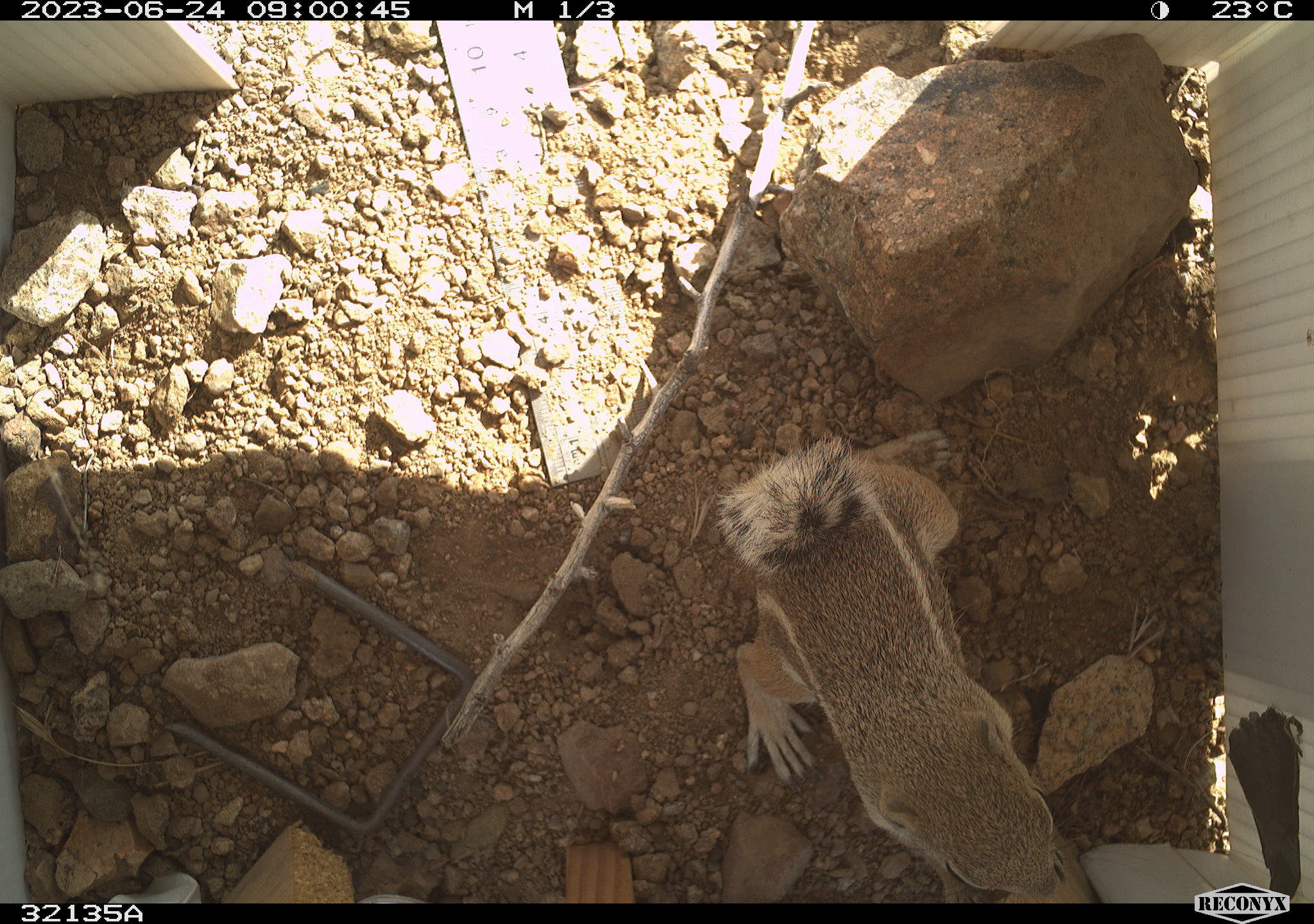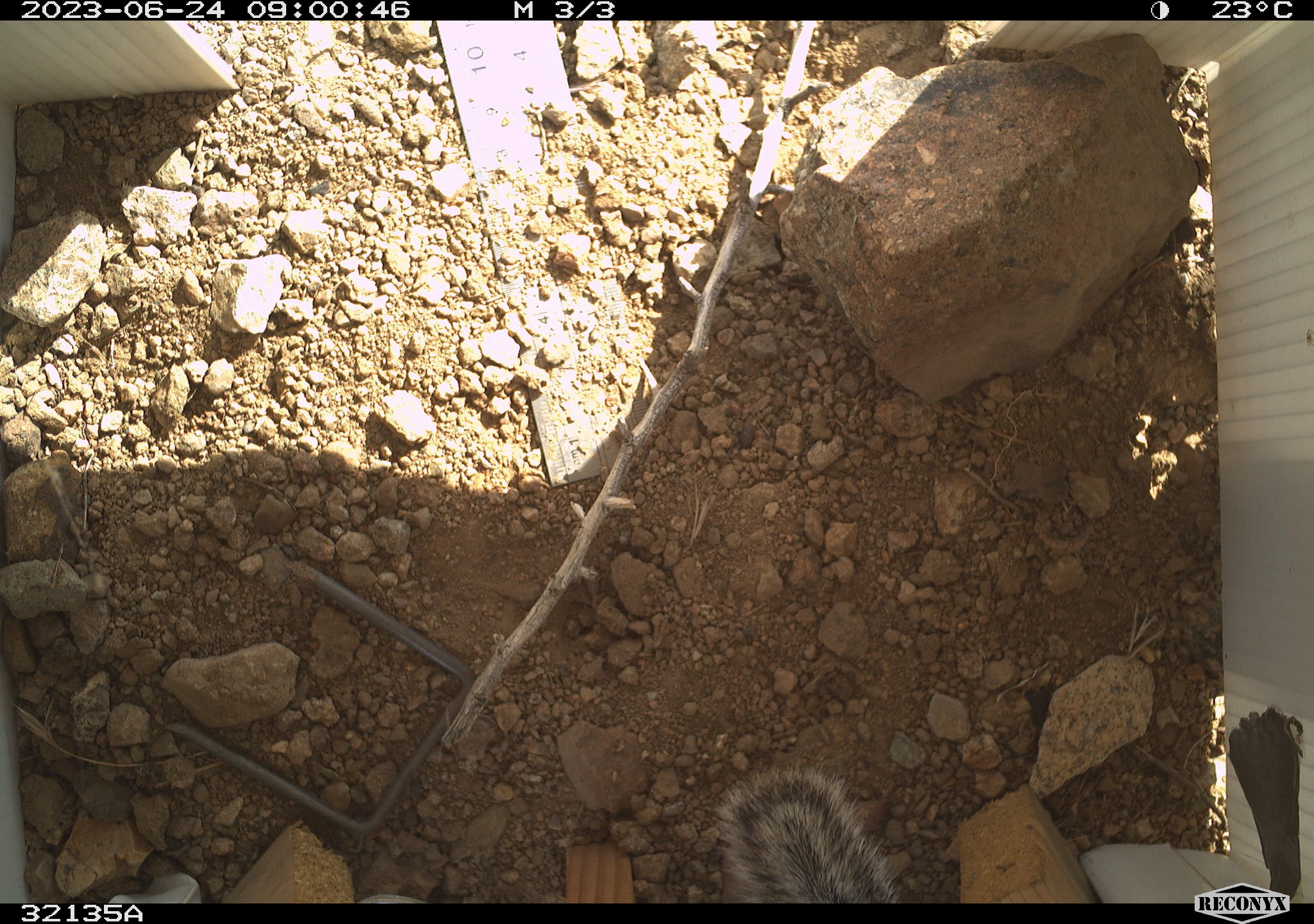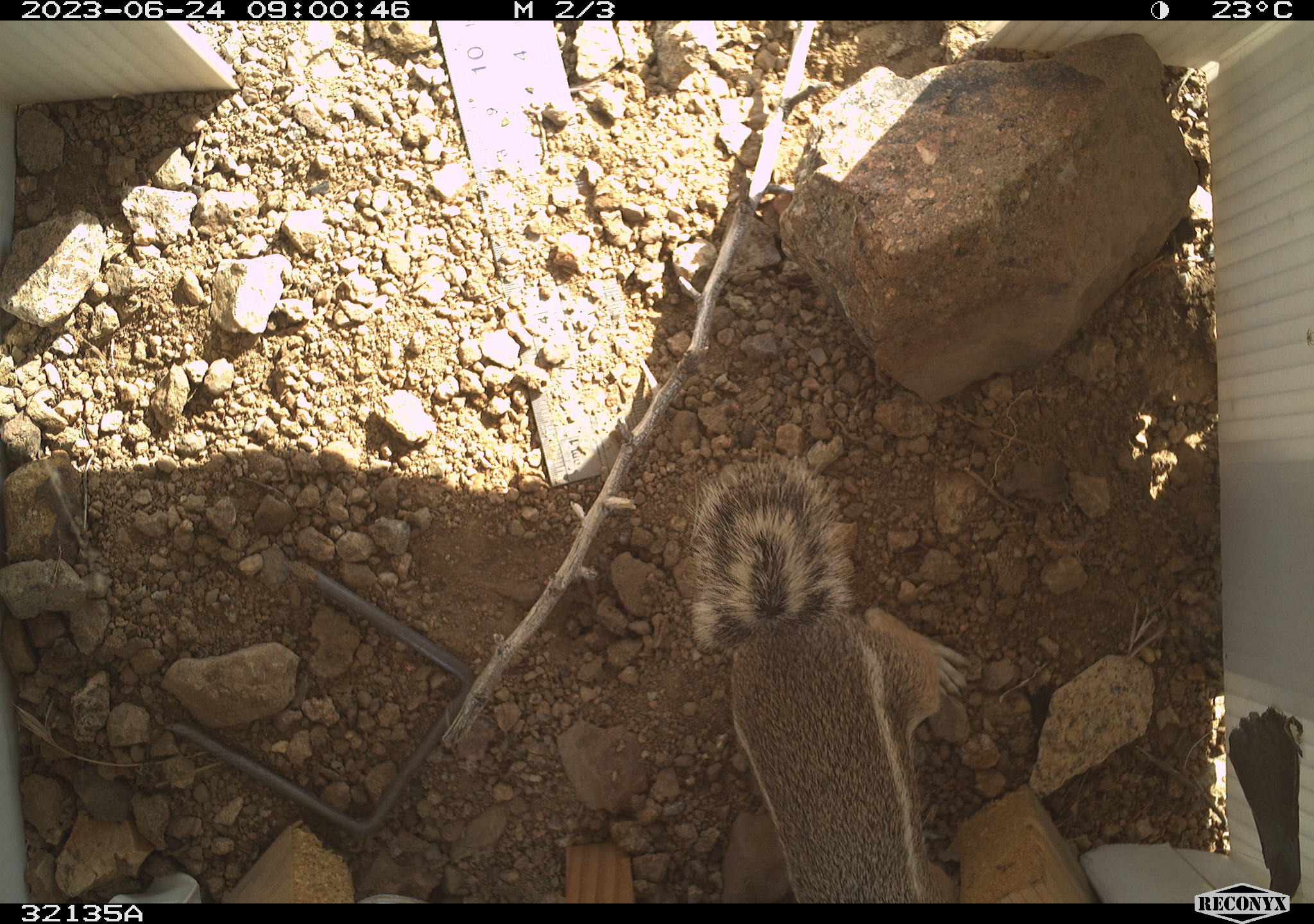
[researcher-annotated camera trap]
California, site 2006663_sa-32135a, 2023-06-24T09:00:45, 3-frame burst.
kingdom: Animalia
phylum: Chordata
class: Mammalia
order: Rodentia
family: Sciuridae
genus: Ammospermophilus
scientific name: Ammospermophilus leucurus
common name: white-tailed antelope squirrel